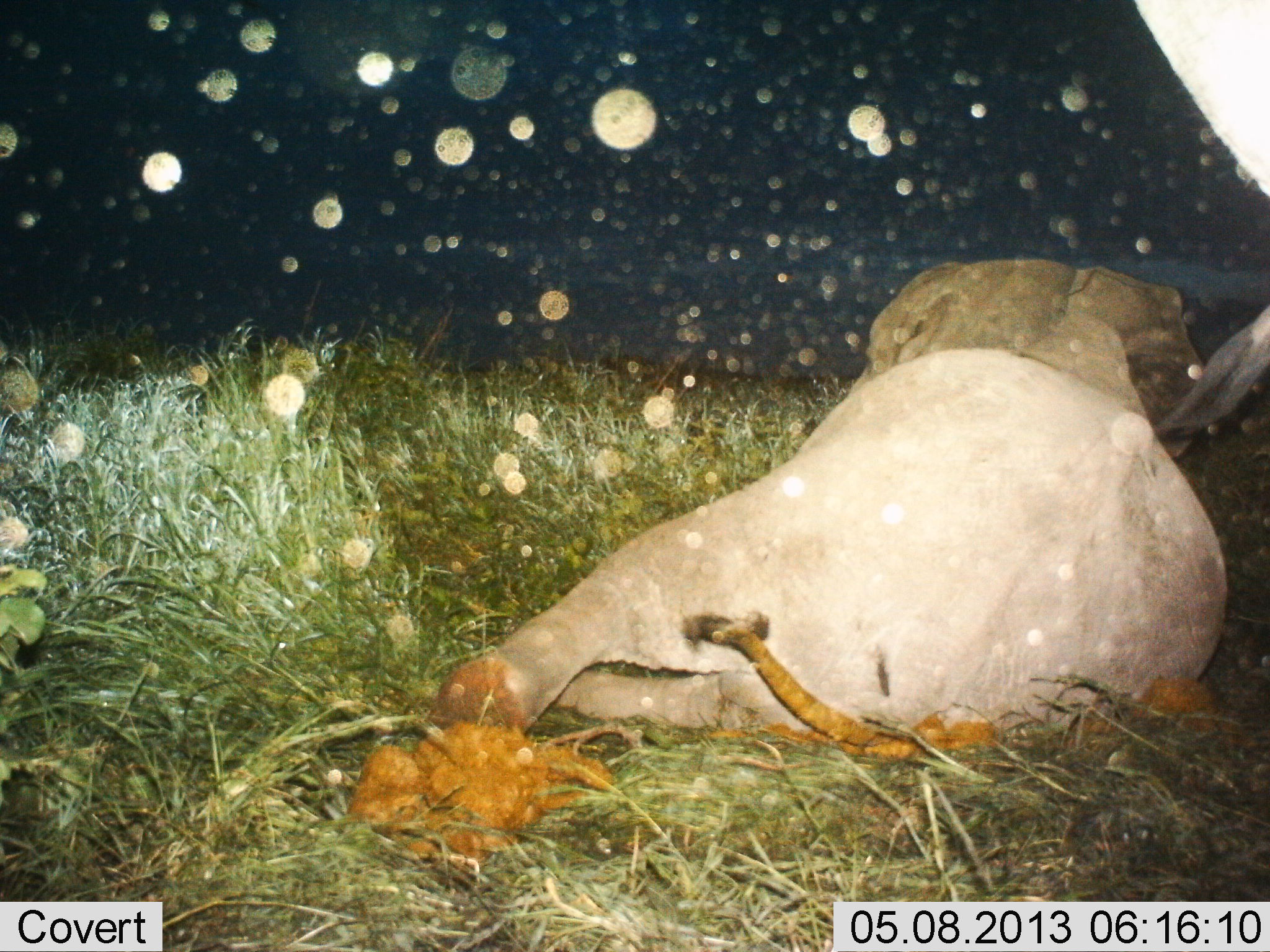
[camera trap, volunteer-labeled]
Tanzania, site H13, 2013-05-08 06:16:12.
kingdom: Animalia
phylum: Chordata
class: Mammalia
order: Proboscidea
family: Elephantidae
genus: Loxodonta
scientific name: Loxodonta africana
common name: african bush elephant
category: elephant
Elephant (african bush elephant) (Loxodonta africana), count 2. Behavior (volunteer vote fractions): standing 52%, resting 95%, moving 0%, interacting 0%. Young present (vote fraction): 14%. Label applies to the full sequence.